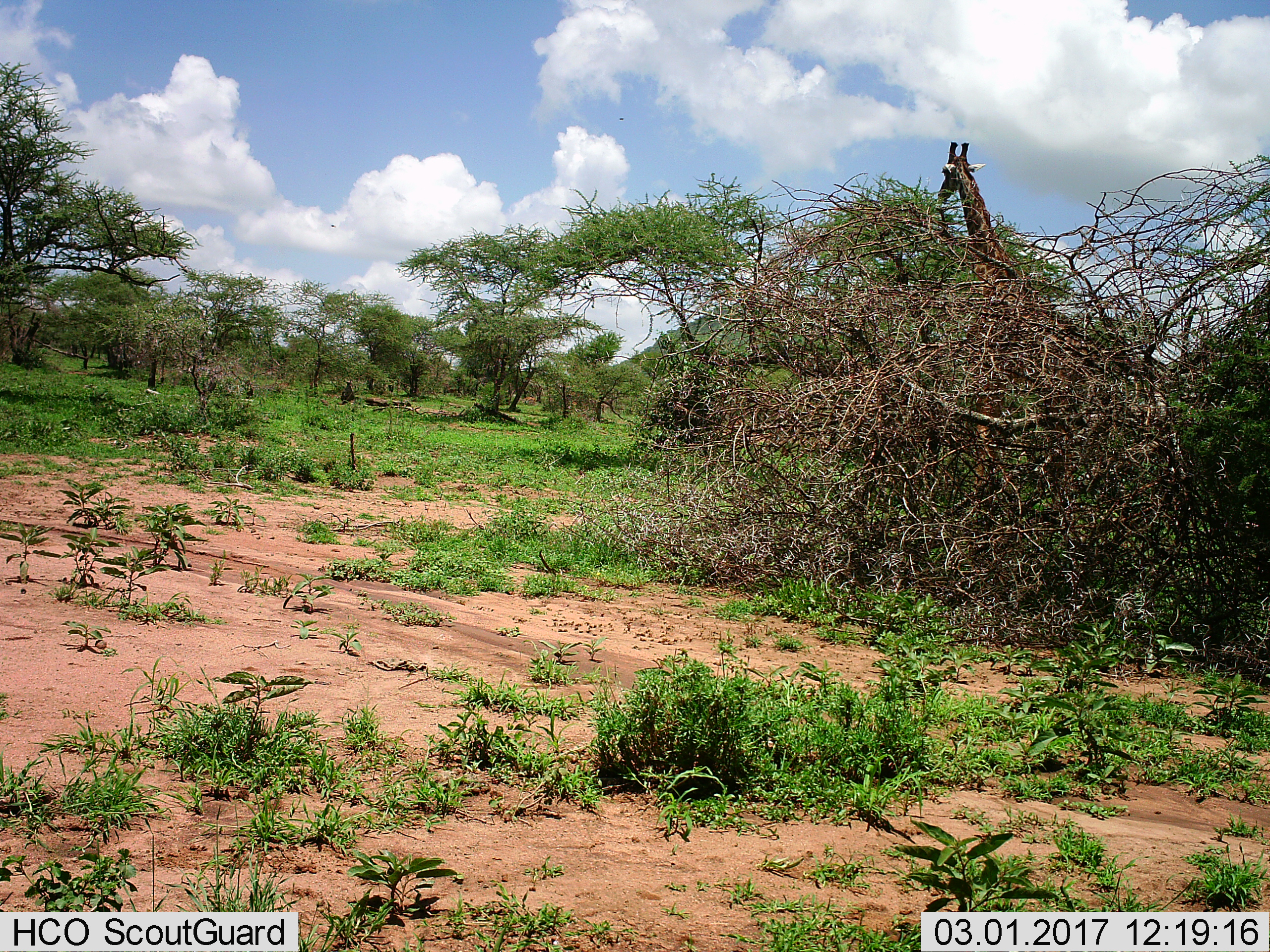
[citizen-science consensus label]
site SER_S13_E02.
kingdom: Animalia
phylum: Chordata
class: Mammalia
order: Artiodactyla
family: Giraffidae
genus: Giraffa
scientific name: Giraffa camelopardalis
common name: giraffe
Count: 1.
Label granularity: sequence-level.